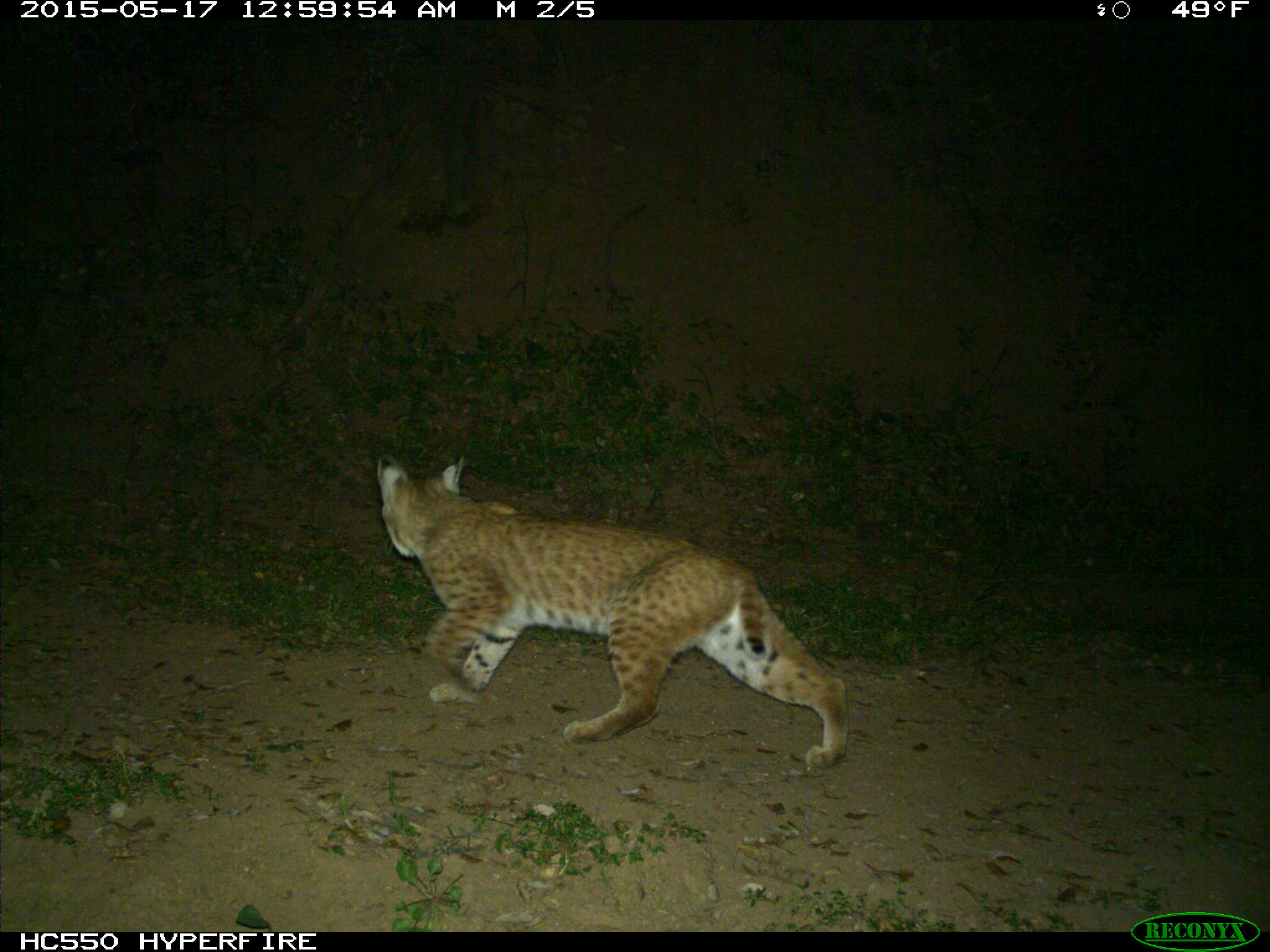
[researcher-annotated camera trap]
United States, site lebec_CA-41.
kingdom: Animalia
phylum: Chordata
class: Mammalia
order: Carnivora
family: Felidae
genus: Lynx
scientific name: Lynx rufus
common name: bobcat